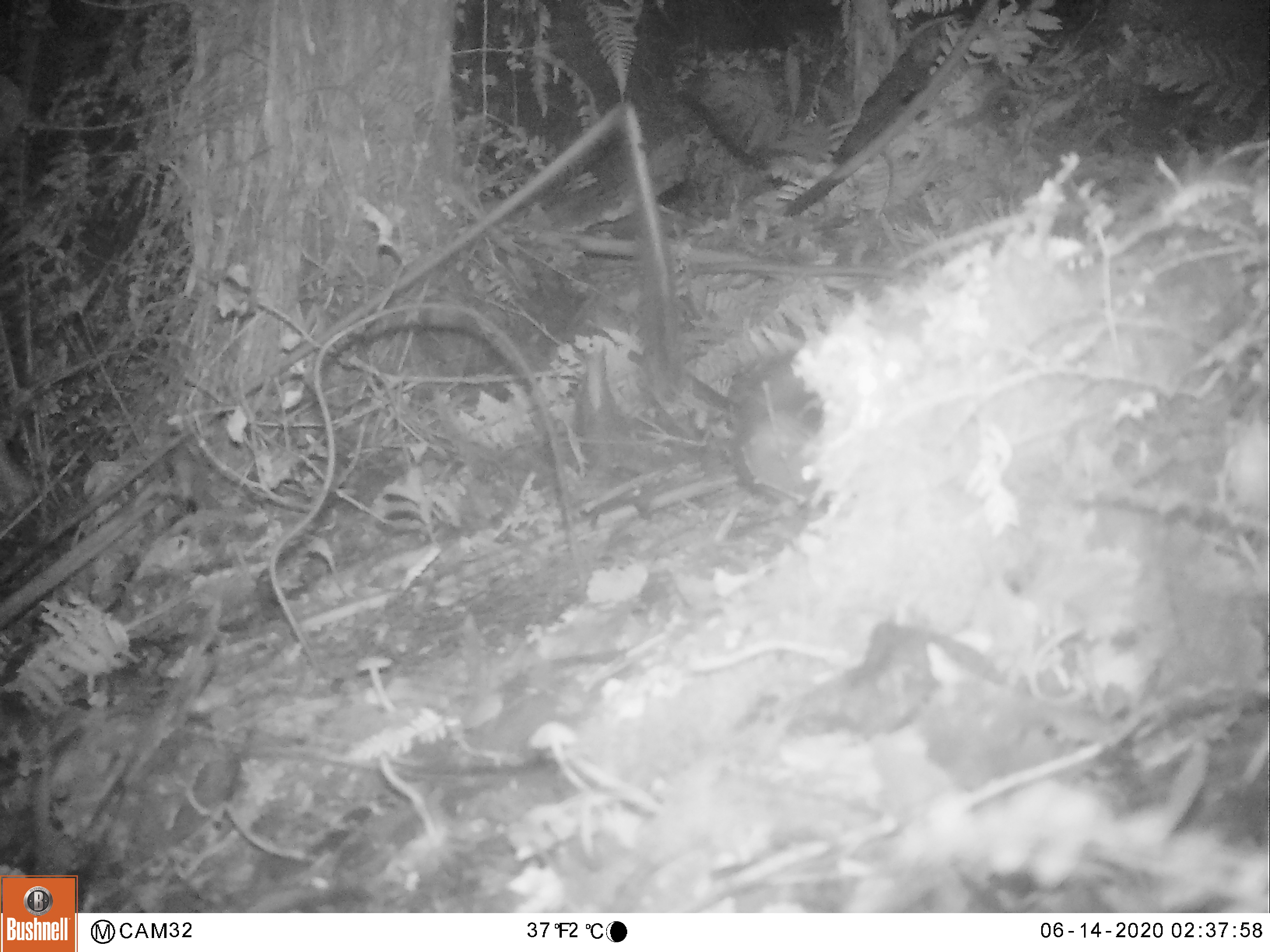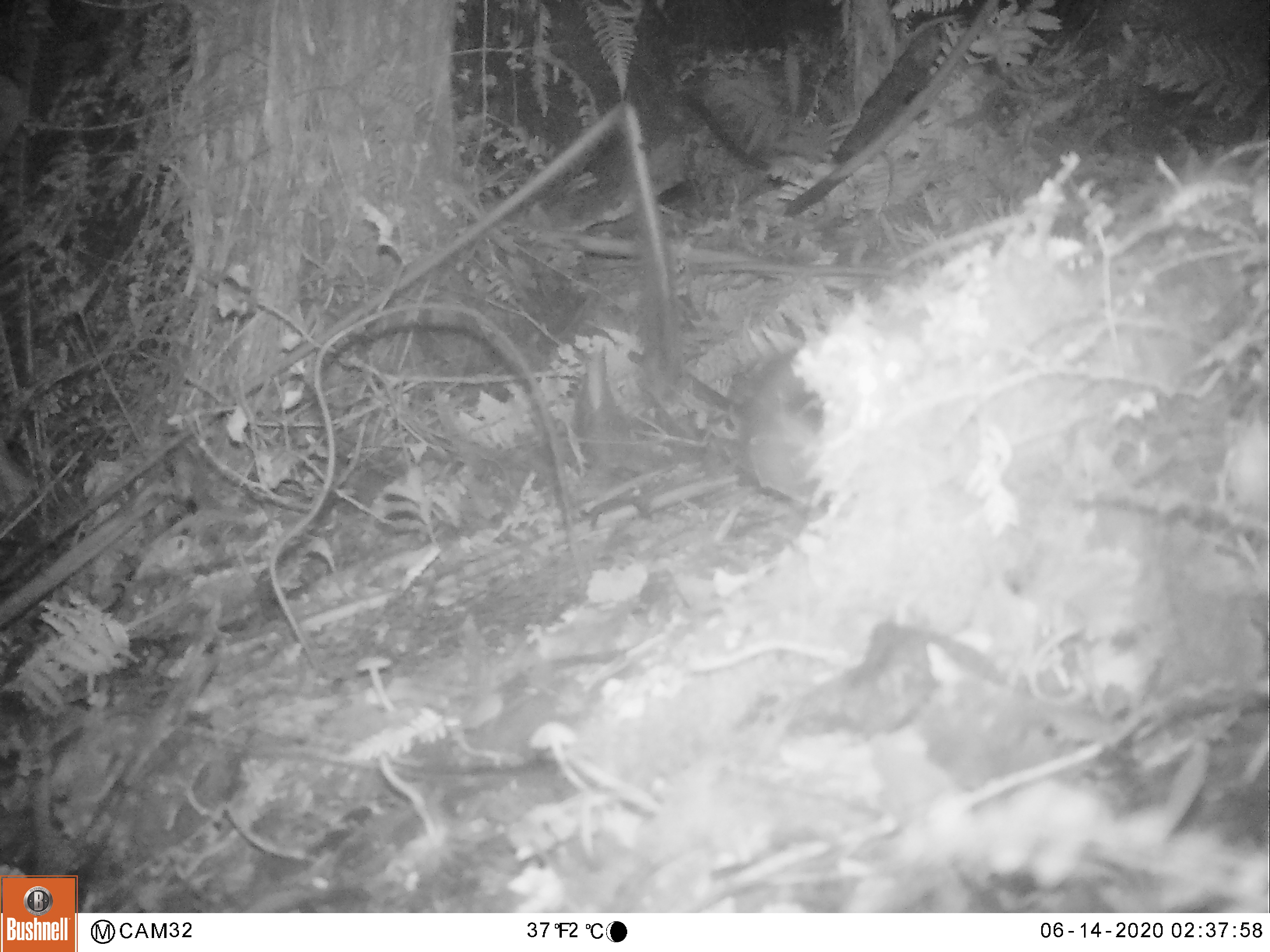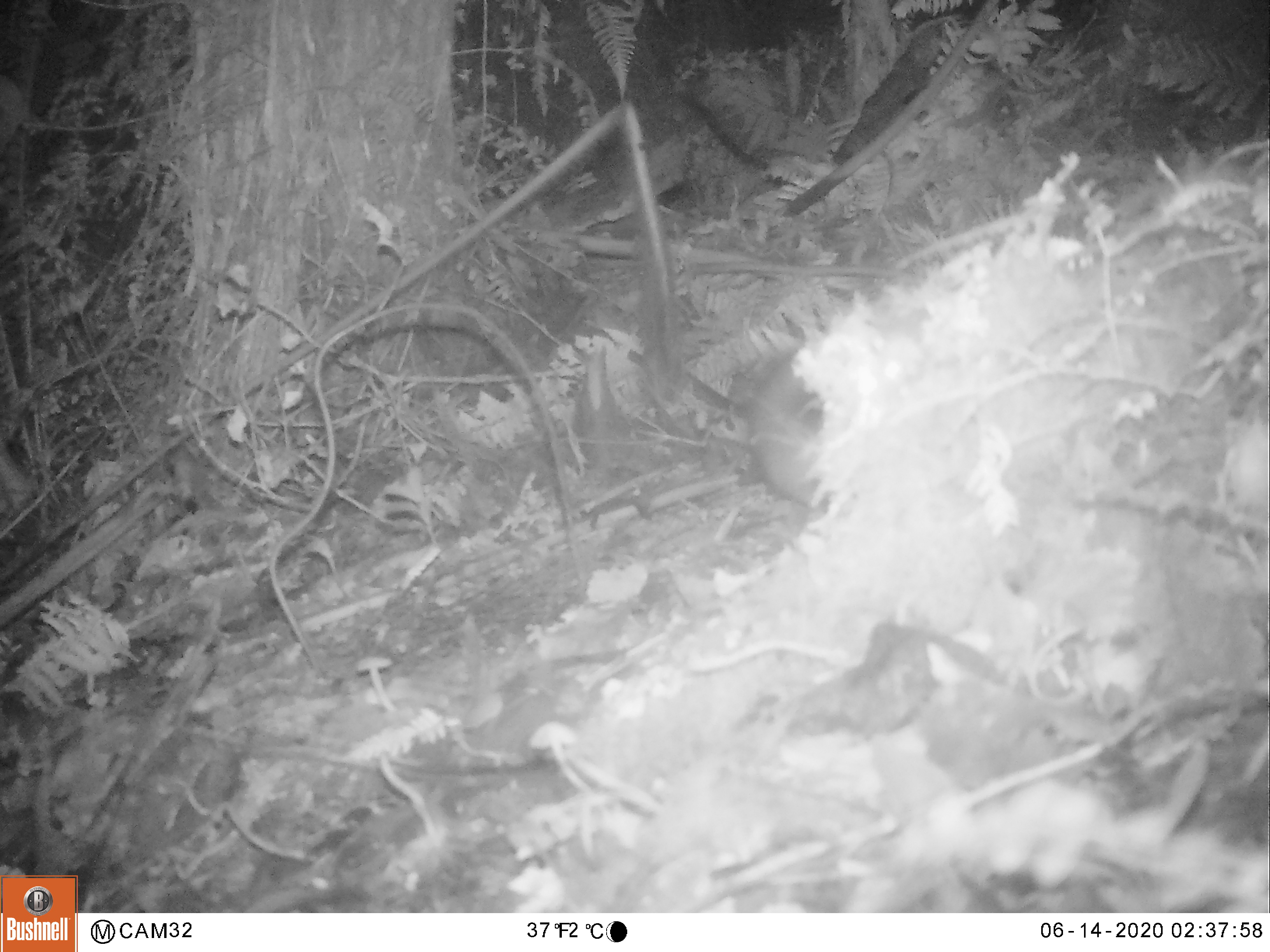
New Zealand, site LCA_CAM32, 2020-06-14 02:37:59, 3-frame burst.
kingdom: Animalia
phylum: Chordata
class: Mammalia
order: Carnivora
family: Mustelidae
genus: Mustela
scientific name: Mustela erminea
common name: stoat